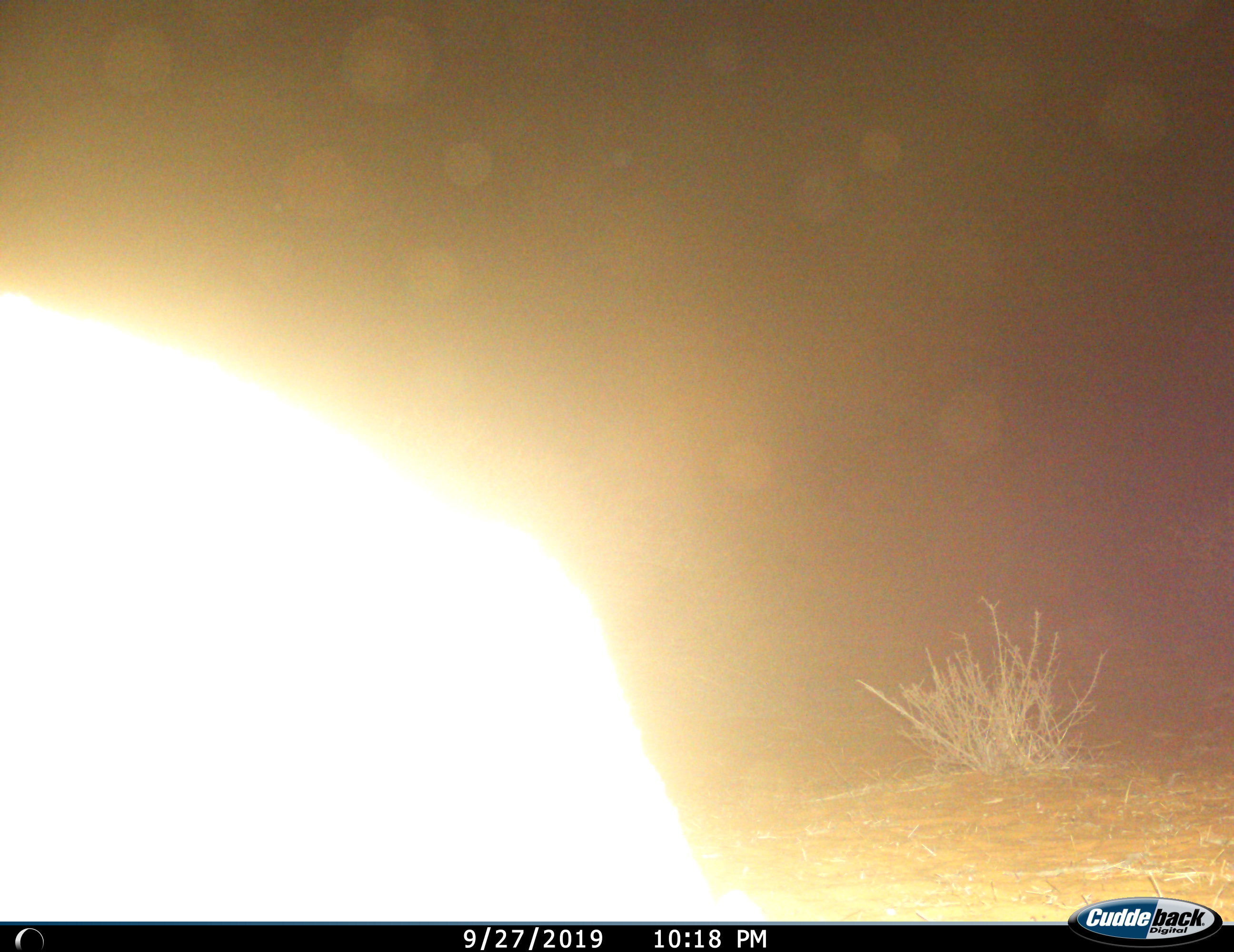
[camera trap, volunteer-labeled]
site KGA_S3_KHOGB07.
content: unidentified animal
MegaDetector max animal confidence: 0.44